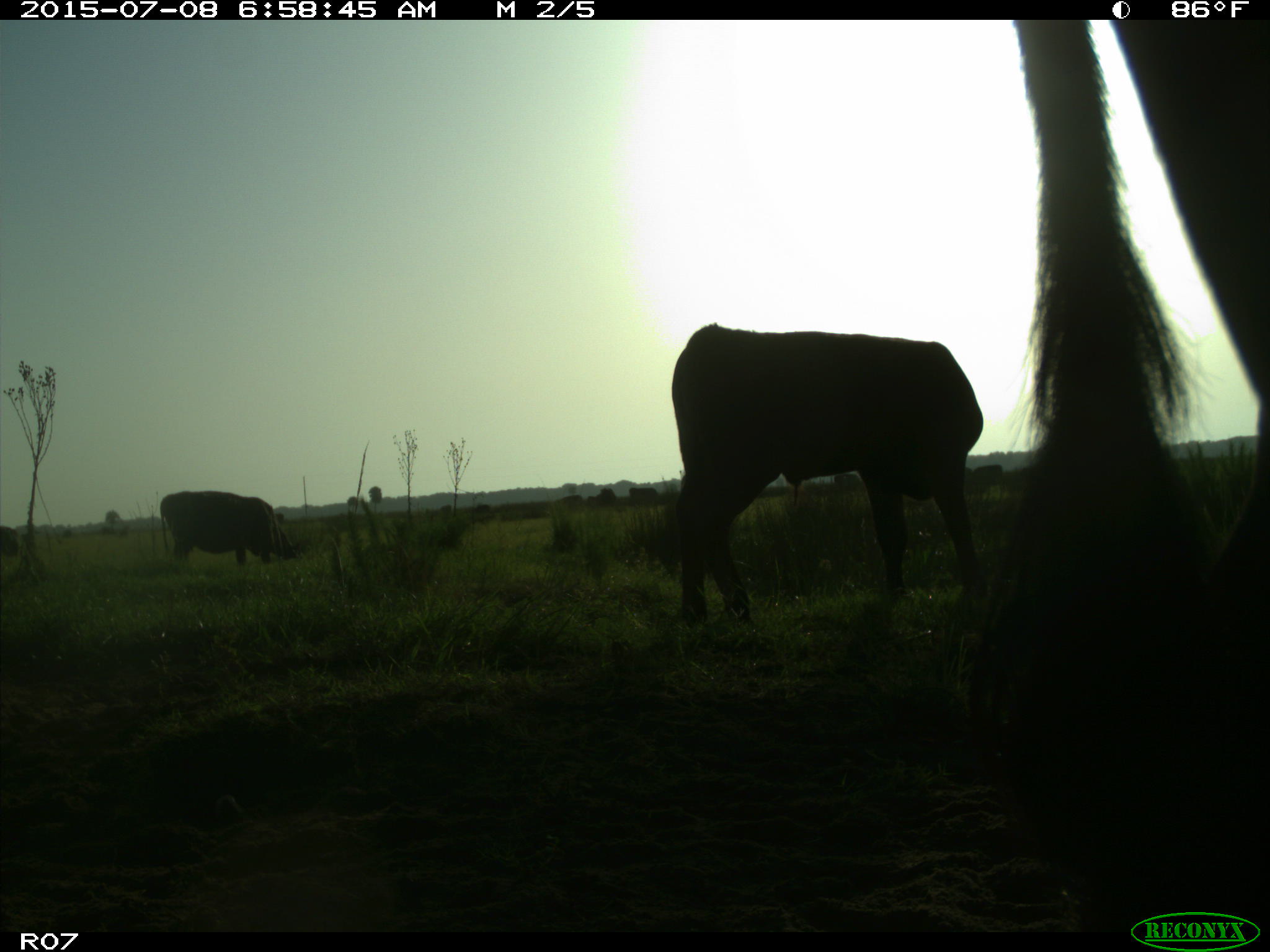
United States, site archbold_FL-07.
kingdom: Animalia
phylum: Chordata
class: Mammalia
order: Artiodactyla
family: Bovidae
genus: Bos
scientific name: Bos taurus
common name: domestic cow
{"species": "Bos taurus (domestic cow)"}